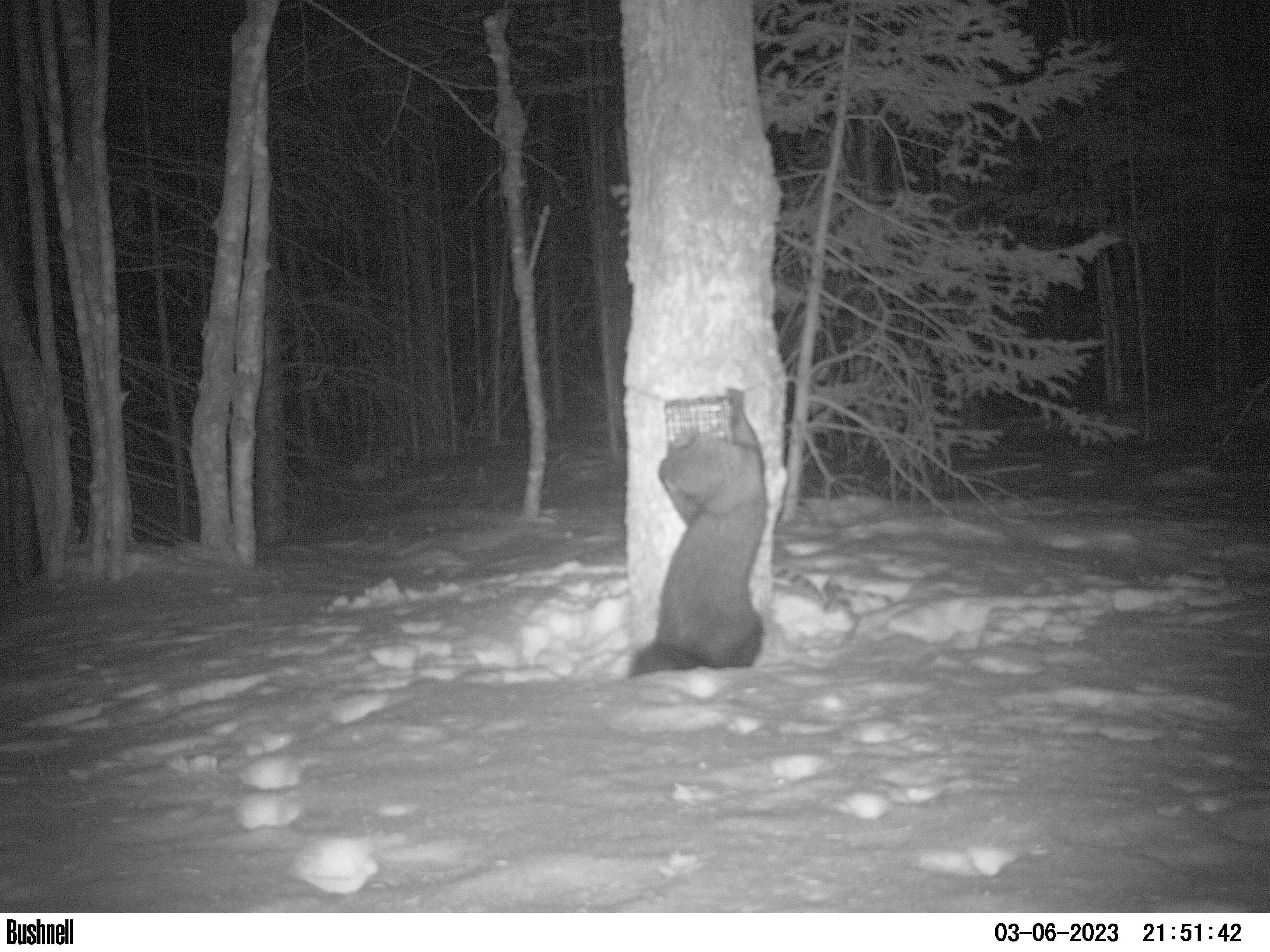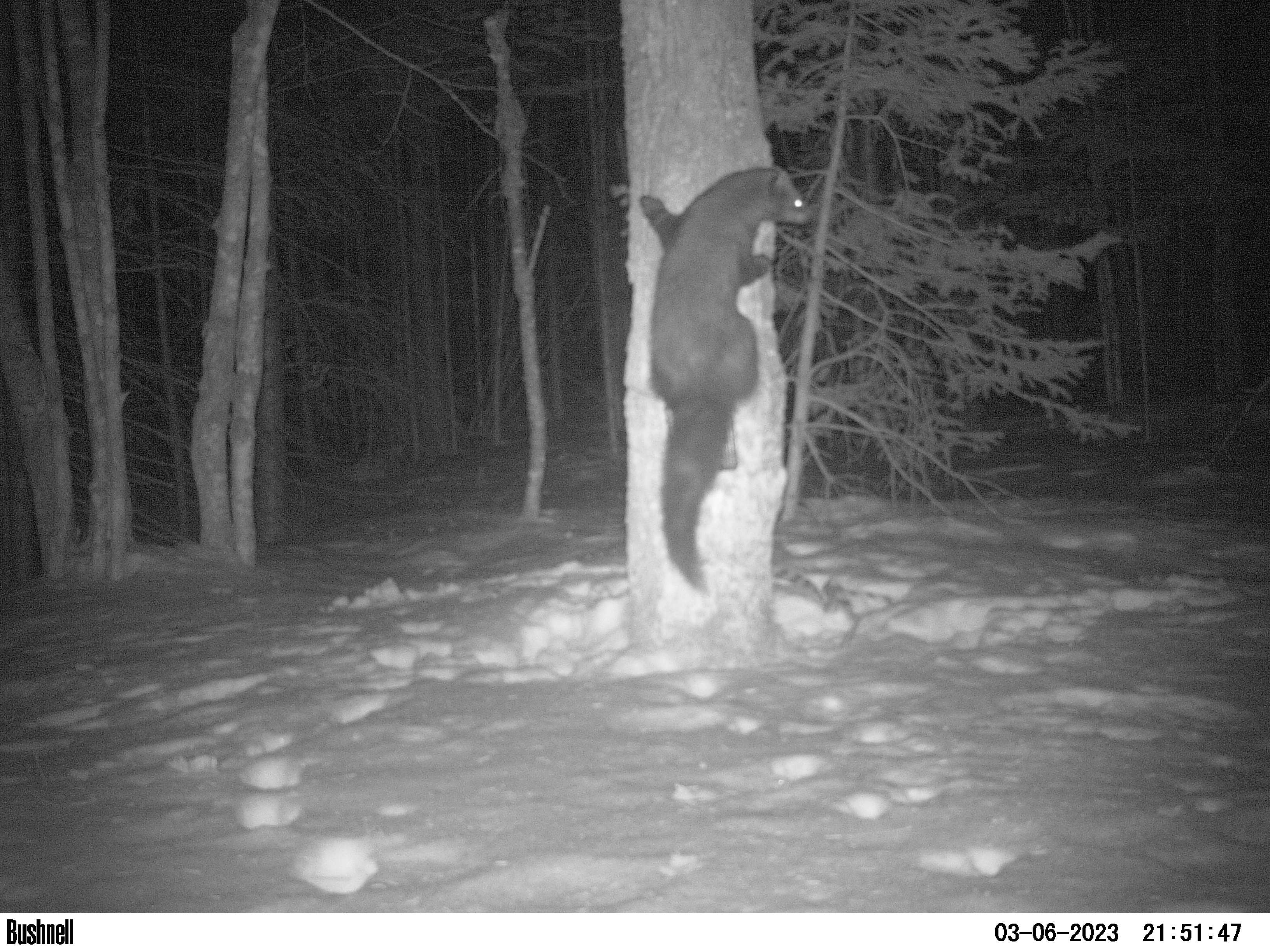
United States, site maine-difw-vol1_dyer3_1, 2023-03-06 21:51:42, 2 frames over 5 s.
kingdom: Animalia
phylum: Chordata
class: Mammalia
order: Carnivora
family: Mustelidae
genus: Pekania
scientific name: Pekania pennanti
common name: fisher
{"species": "fisher (Pekania pennanti)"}